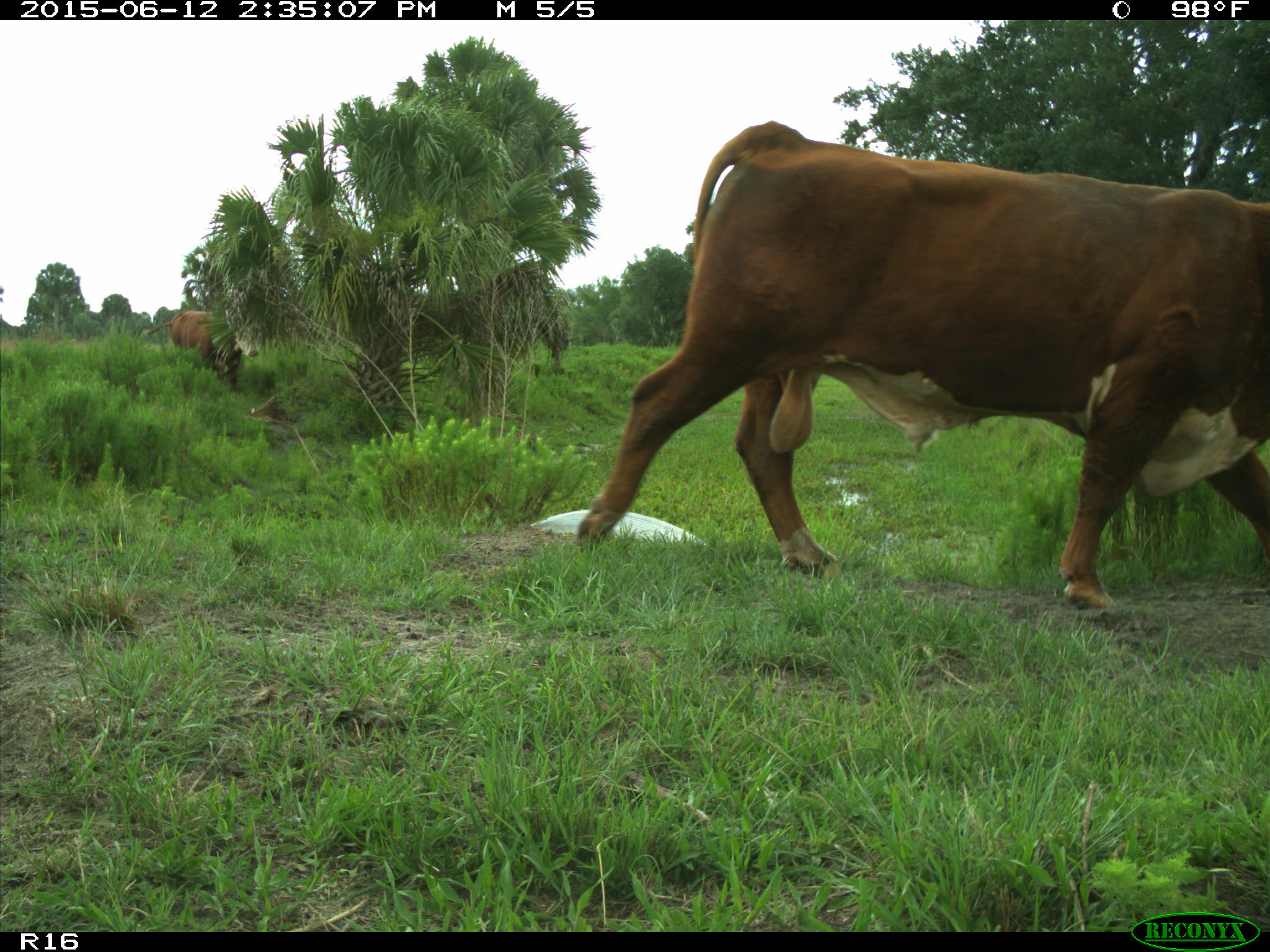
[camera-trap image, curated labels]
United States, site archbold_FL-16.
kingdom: Animalia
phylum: Chordata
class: Mammalia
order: Artiodactyla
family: Bovidae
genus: Bos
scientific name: Bos taurus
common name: domestic cow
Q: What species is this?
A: Bos taurus (domestic cow).